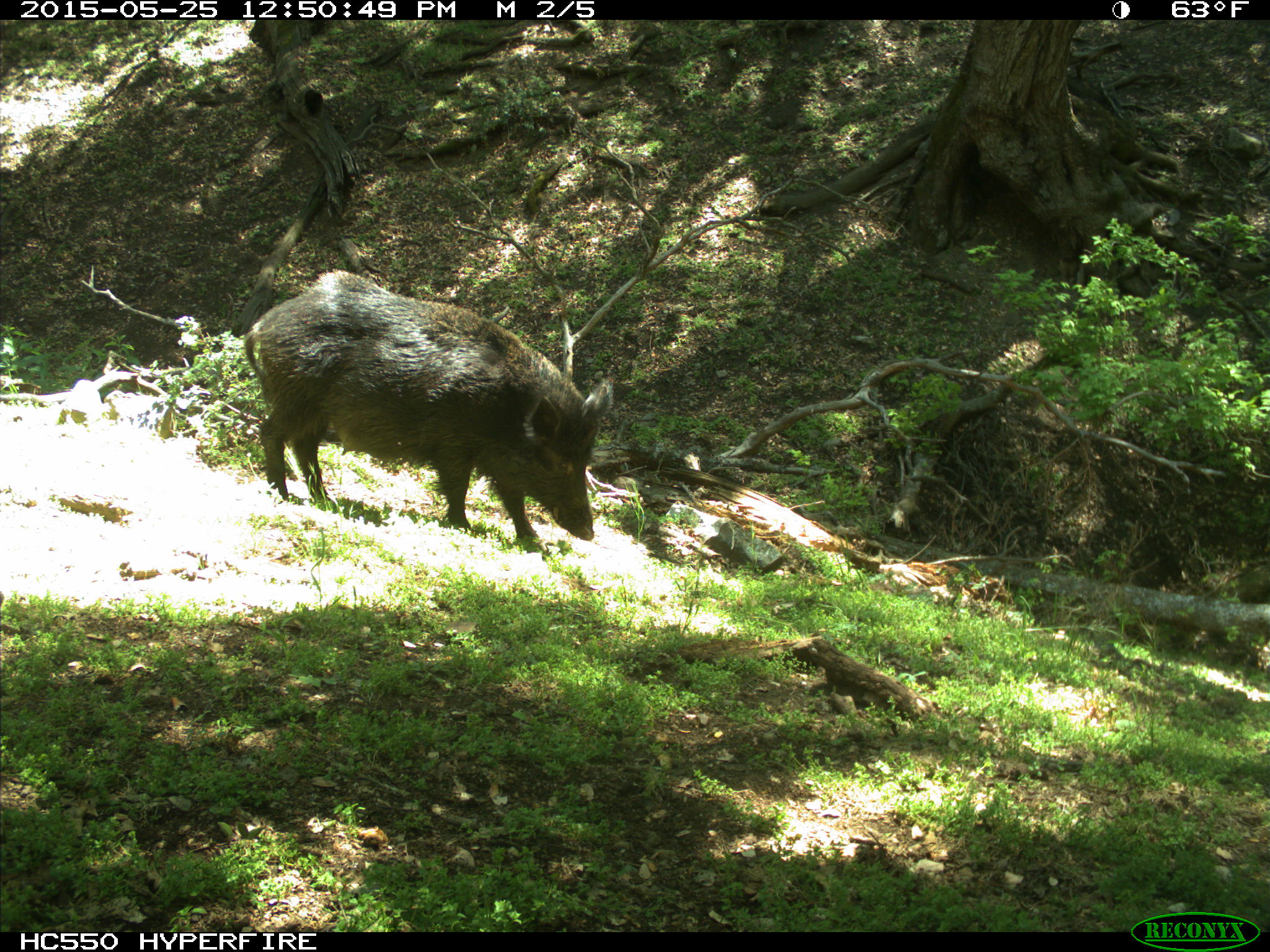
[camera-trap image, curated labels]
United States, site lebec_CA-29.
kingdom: Animalia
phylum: Chordata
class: Mammalia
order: Artiodactyla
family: Suidae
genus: Sus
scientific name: Sus scrofa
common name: wild boar